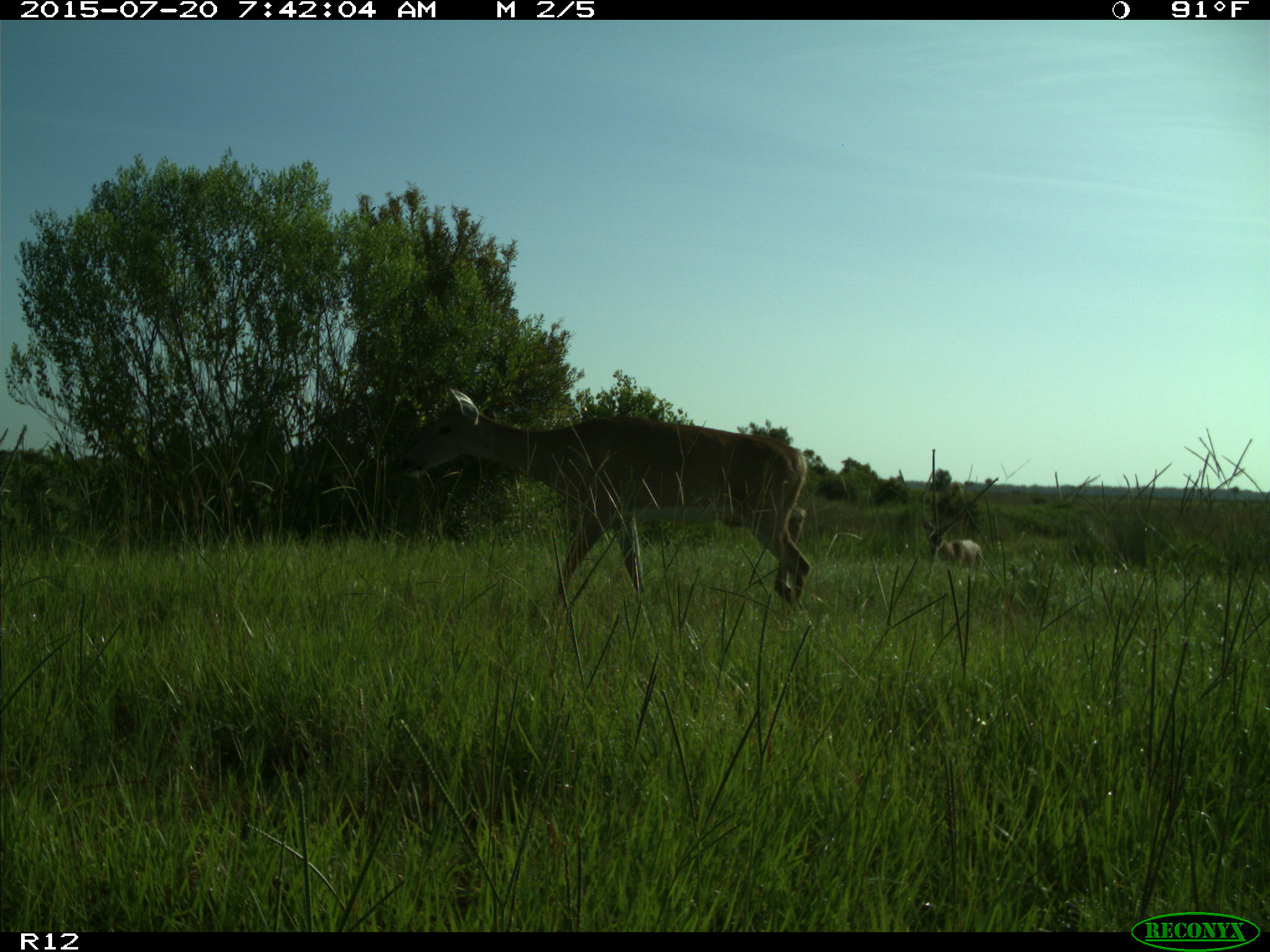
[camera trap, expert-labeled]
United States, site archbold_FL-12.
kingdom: Animalia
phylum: Chordata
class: Mammalia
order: Artiodactyla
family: Cervidae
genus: Odocoileus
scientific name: Odocoileus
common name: deer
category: unidentified deer